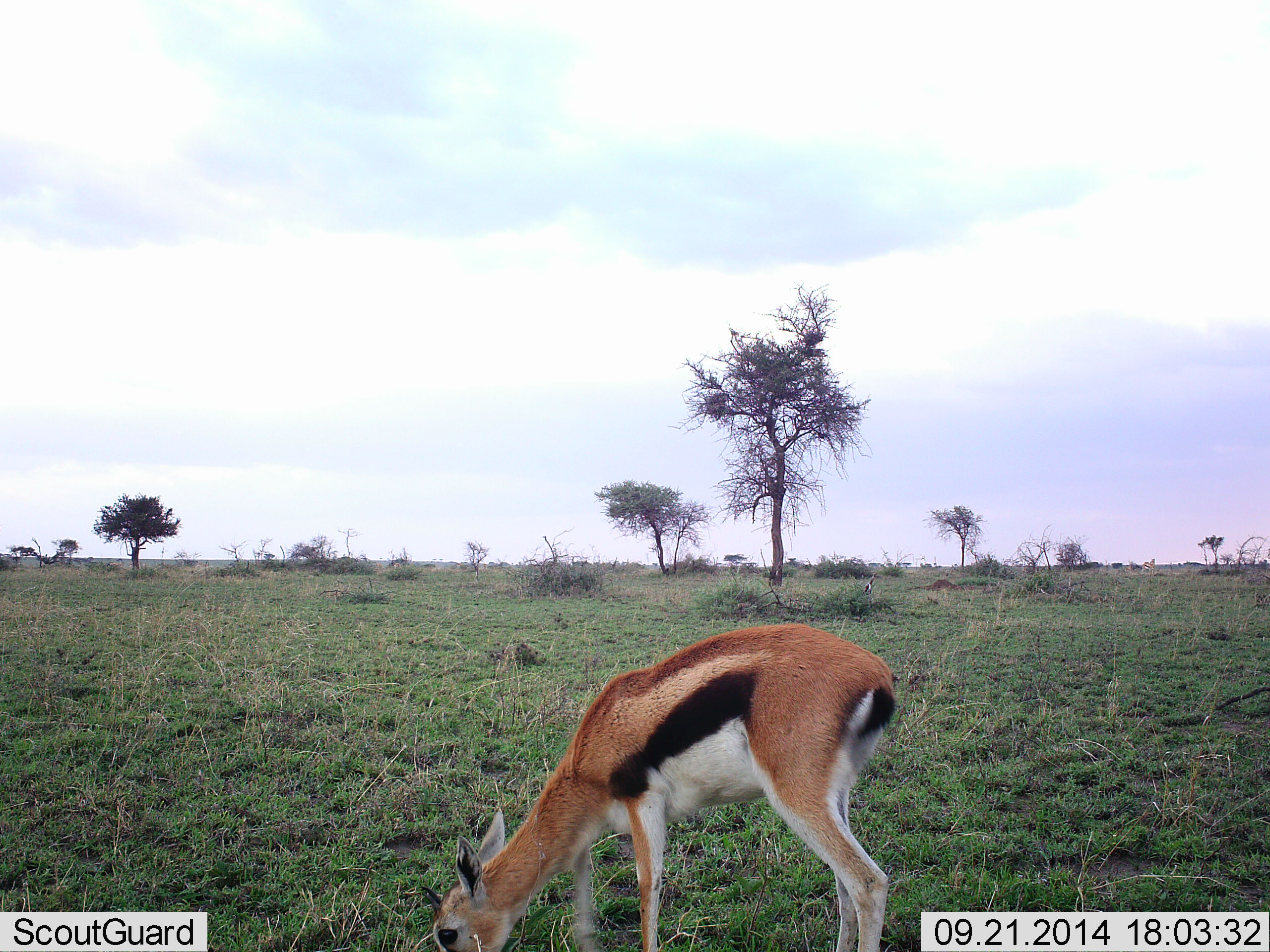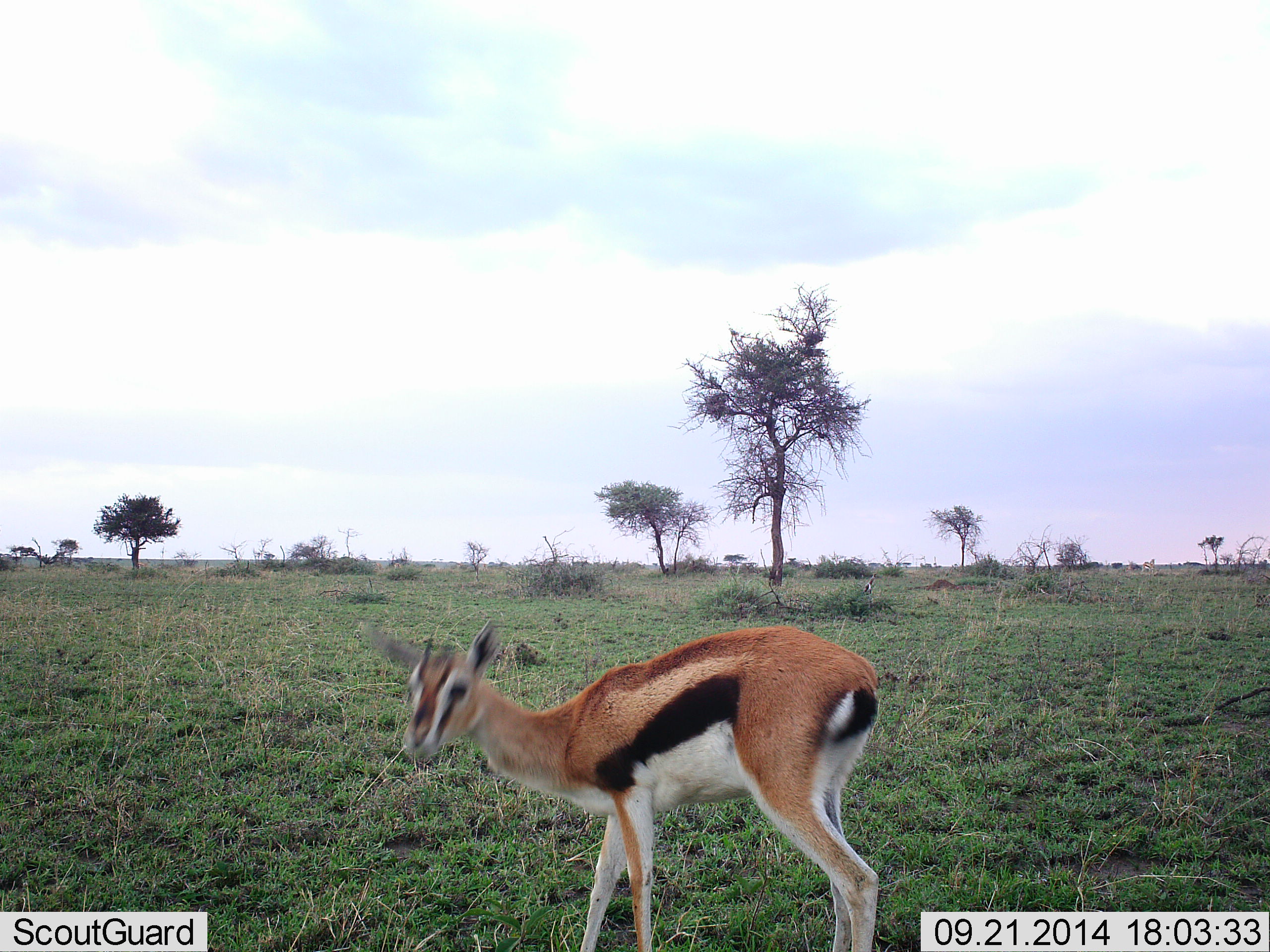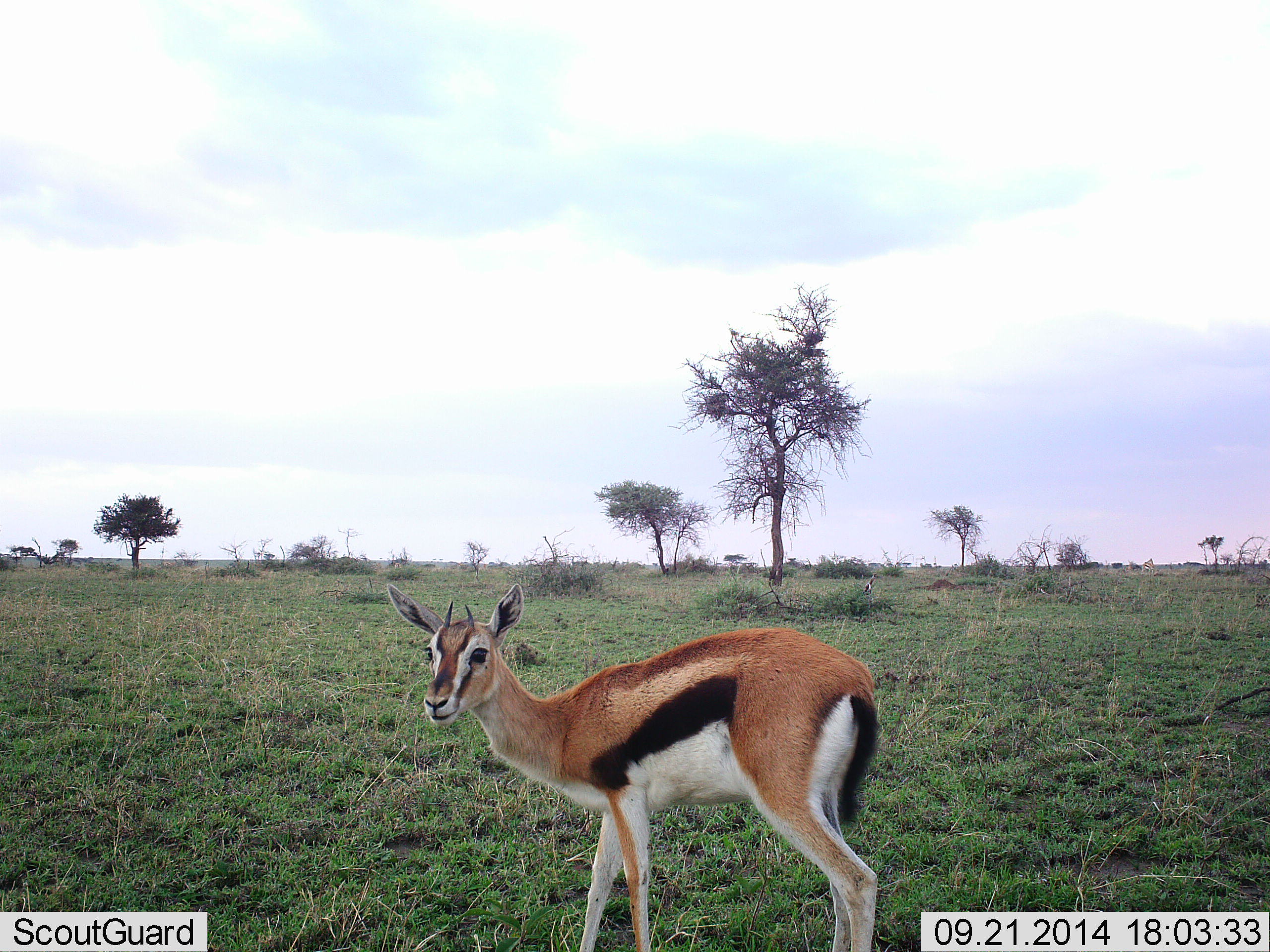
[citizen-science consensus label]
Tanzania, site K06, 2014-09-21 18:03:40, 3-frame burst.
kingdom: Animalia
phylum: Chordata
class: Mammalia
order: Artiodactyla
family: Bovidae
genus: Eudorcas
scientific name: Eudorcas thomsonii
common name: thomson's gazelle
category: gazellethomsons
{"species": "gazellethomsons (thomson's gazelle) (Eudorcas thomsonii)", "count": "1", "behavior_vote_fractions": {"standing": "58%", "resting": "0%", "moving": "0%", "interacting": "0%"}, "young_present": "8%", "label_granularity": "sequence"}